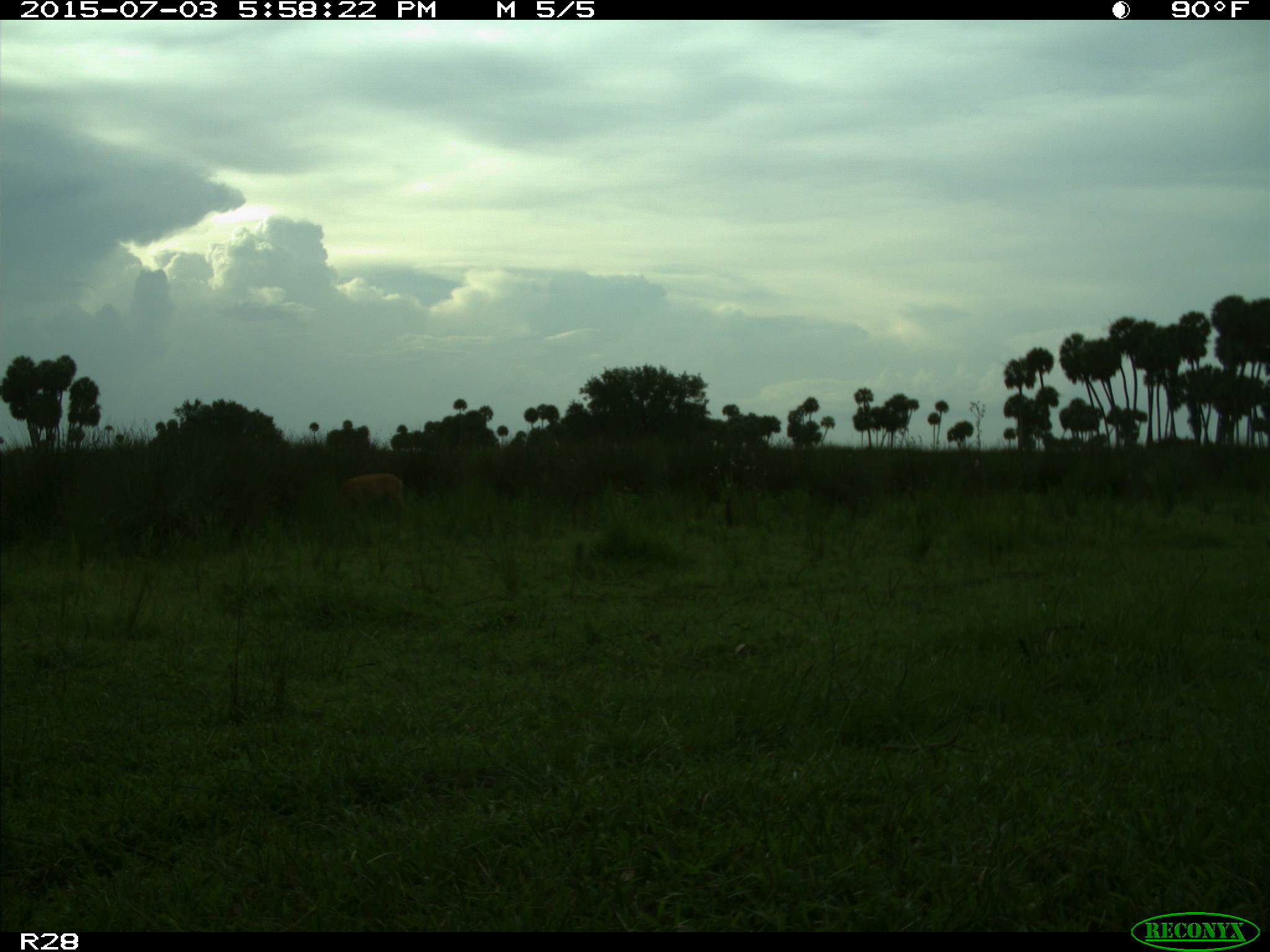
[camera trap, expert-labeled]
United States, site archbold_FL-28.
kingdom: Animalia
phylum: Chordata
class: Mammalia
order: Artiodactyla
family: Cervidae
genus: Odocoileus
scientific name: Odocoileus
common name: deer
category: unidentified deer